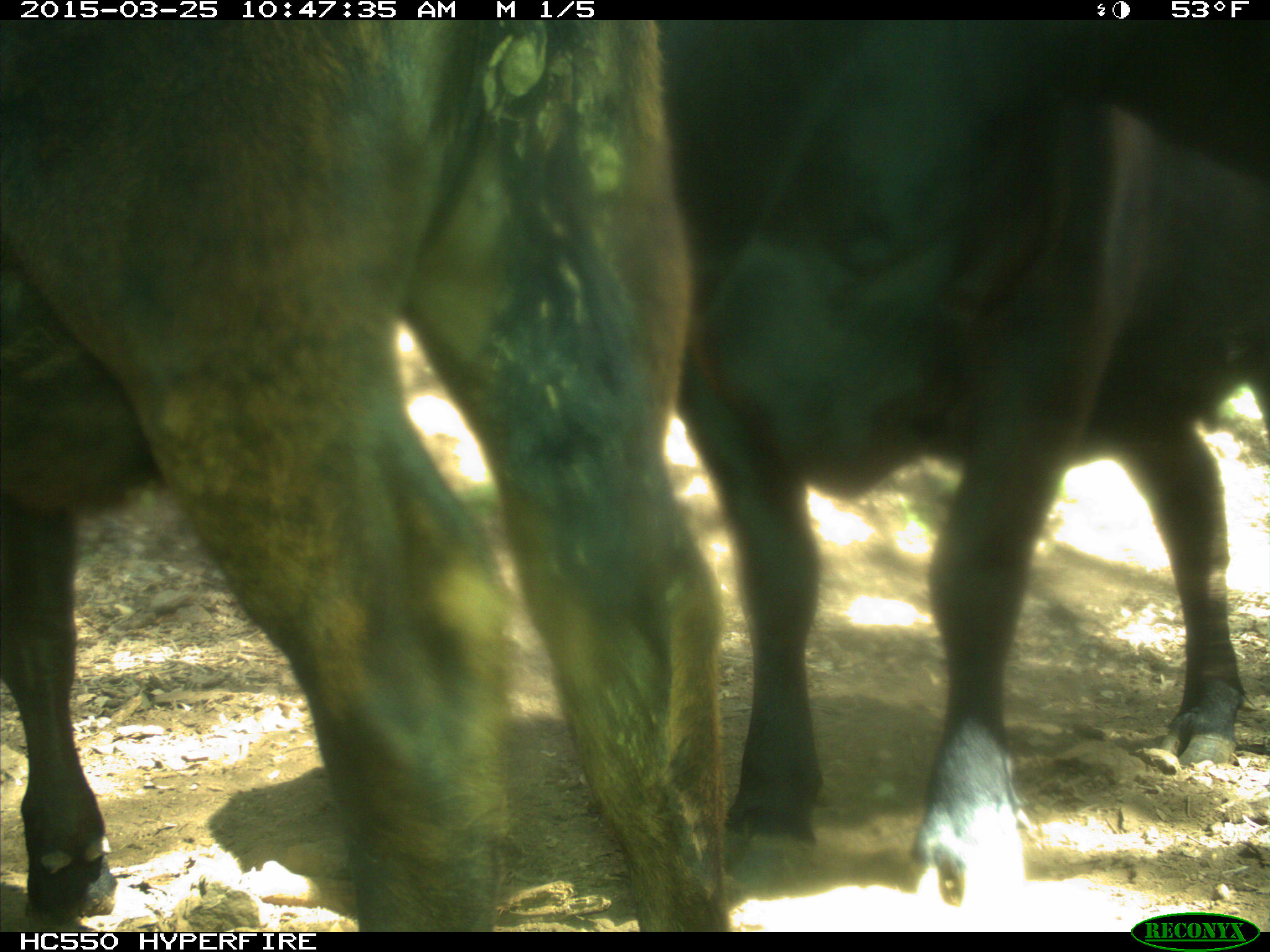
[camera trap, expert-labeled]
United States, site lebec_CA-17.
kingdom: Animalia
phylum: Chordata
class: Mammalia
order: Artiodactyla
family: Bovidae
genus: Bos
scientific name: Bos taurus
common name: domestic cow